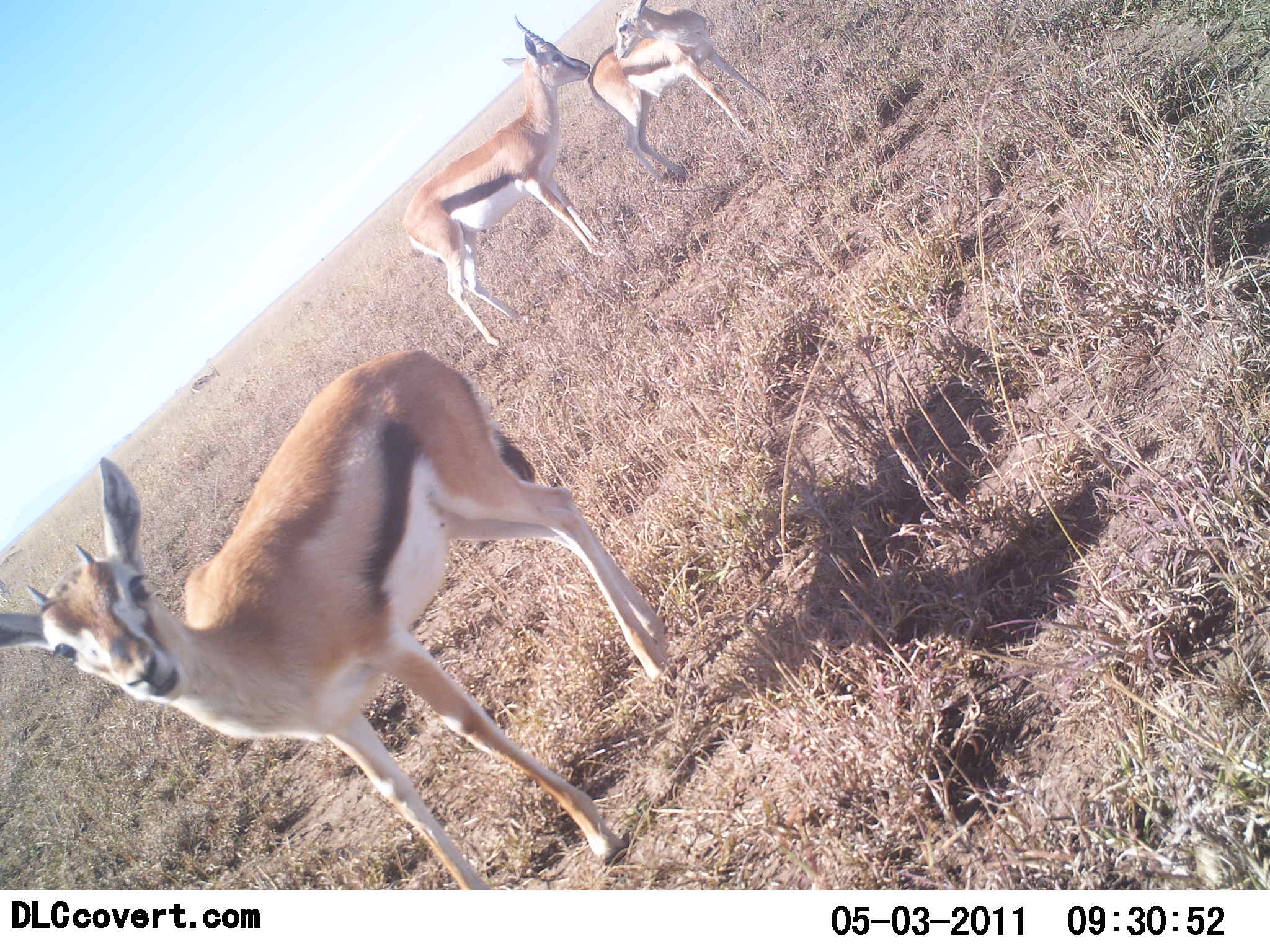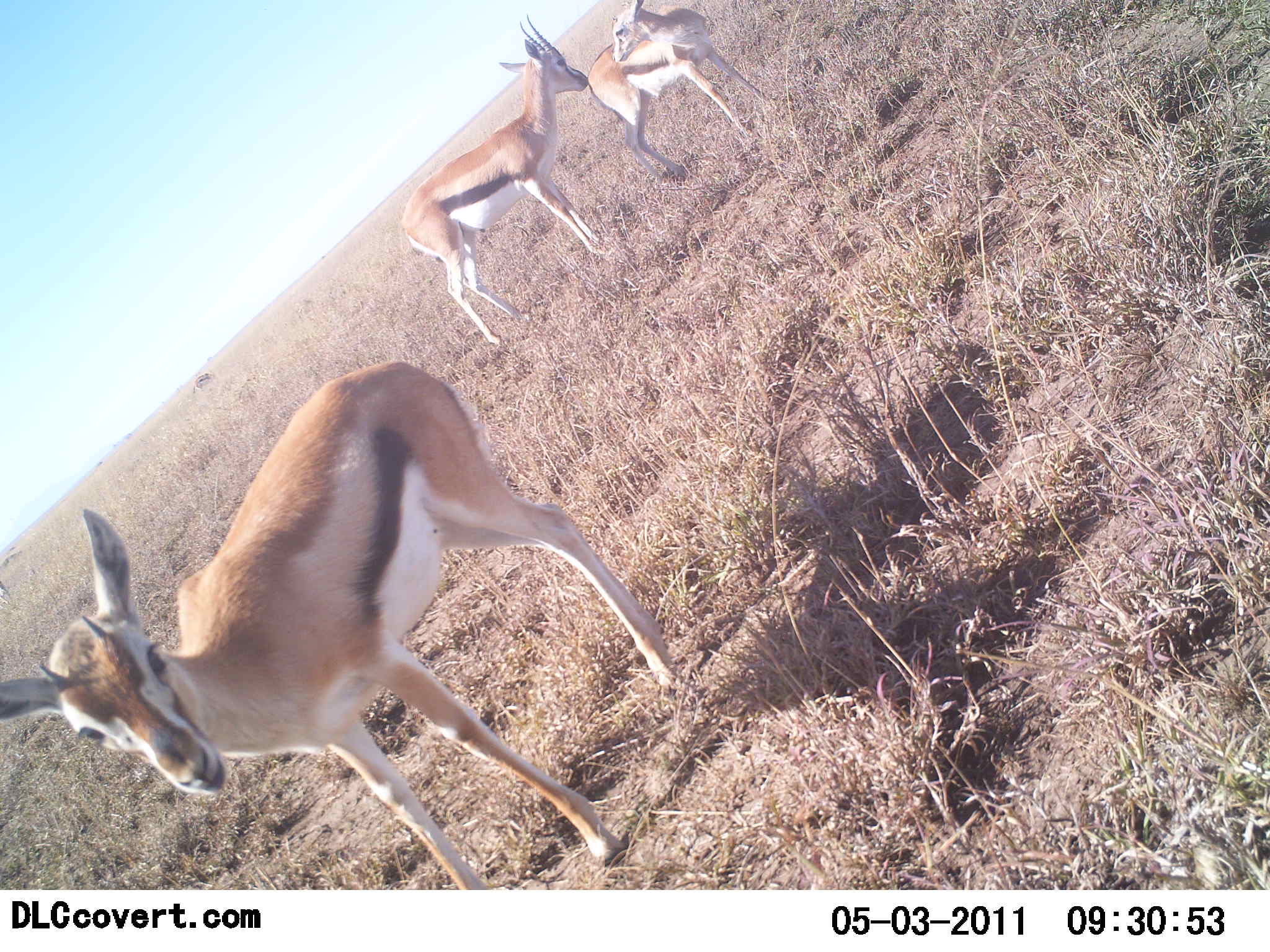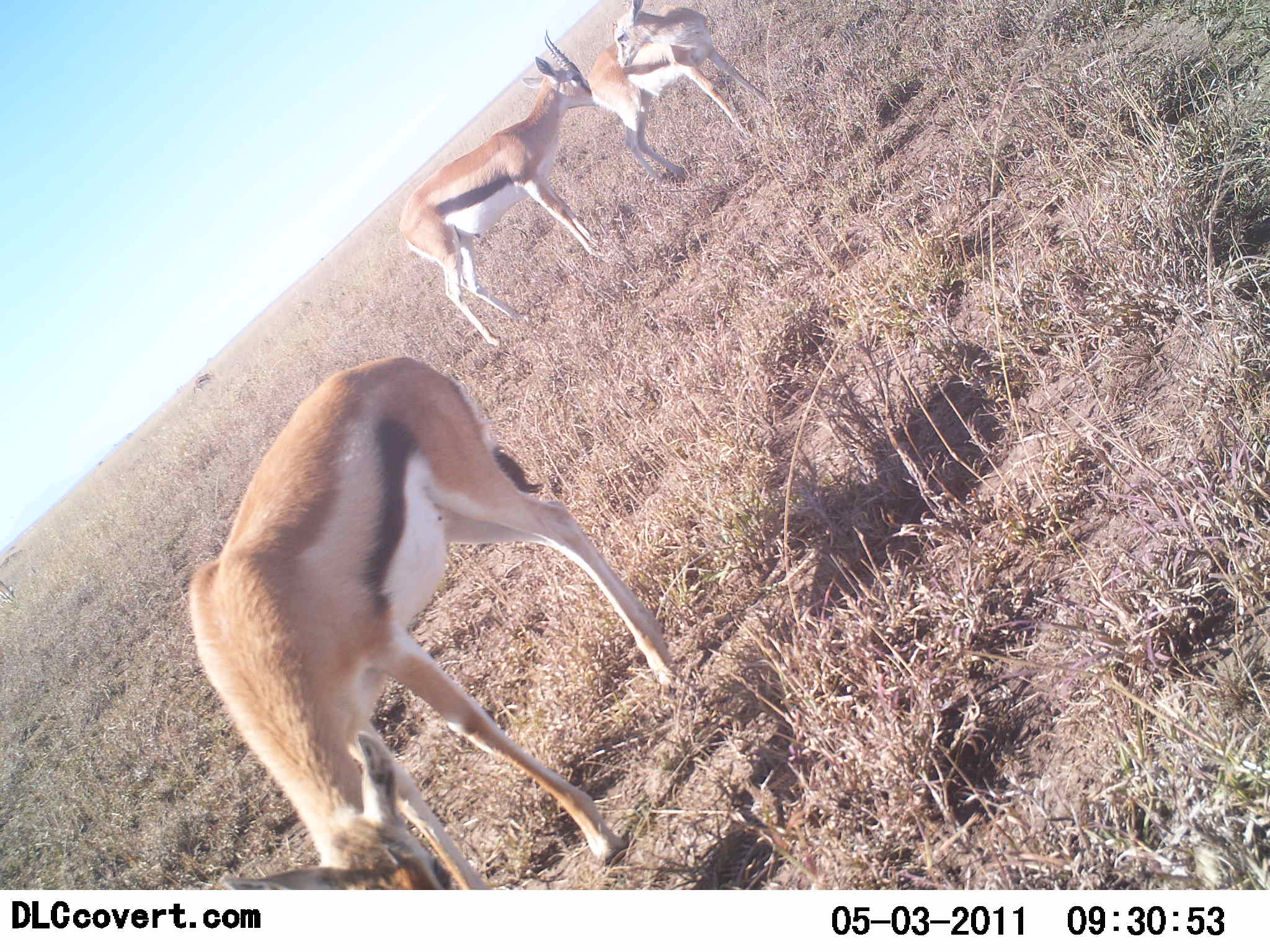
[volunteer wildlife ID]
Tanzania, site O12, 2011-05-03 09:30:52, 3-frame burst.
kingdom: Animalia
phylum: Chordata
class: Mammalia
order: Artiodactyla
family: Bovidae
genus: Eudorcas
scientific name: Eudorcas thomsonii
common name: thomson's gazelle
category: gazellethomsons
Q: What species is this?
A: Gazellethomsons (thomson's gazelle) (Eudorcas thomsonii).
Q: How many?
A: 3.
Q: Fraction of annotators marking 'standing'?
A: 85%.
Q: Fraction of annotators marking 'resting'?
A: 0%.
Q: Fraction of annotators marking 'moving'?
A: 0%.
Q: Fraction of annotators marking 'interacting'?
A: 54%.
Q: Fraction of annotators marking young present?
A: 31%.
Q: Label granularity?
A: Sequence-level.